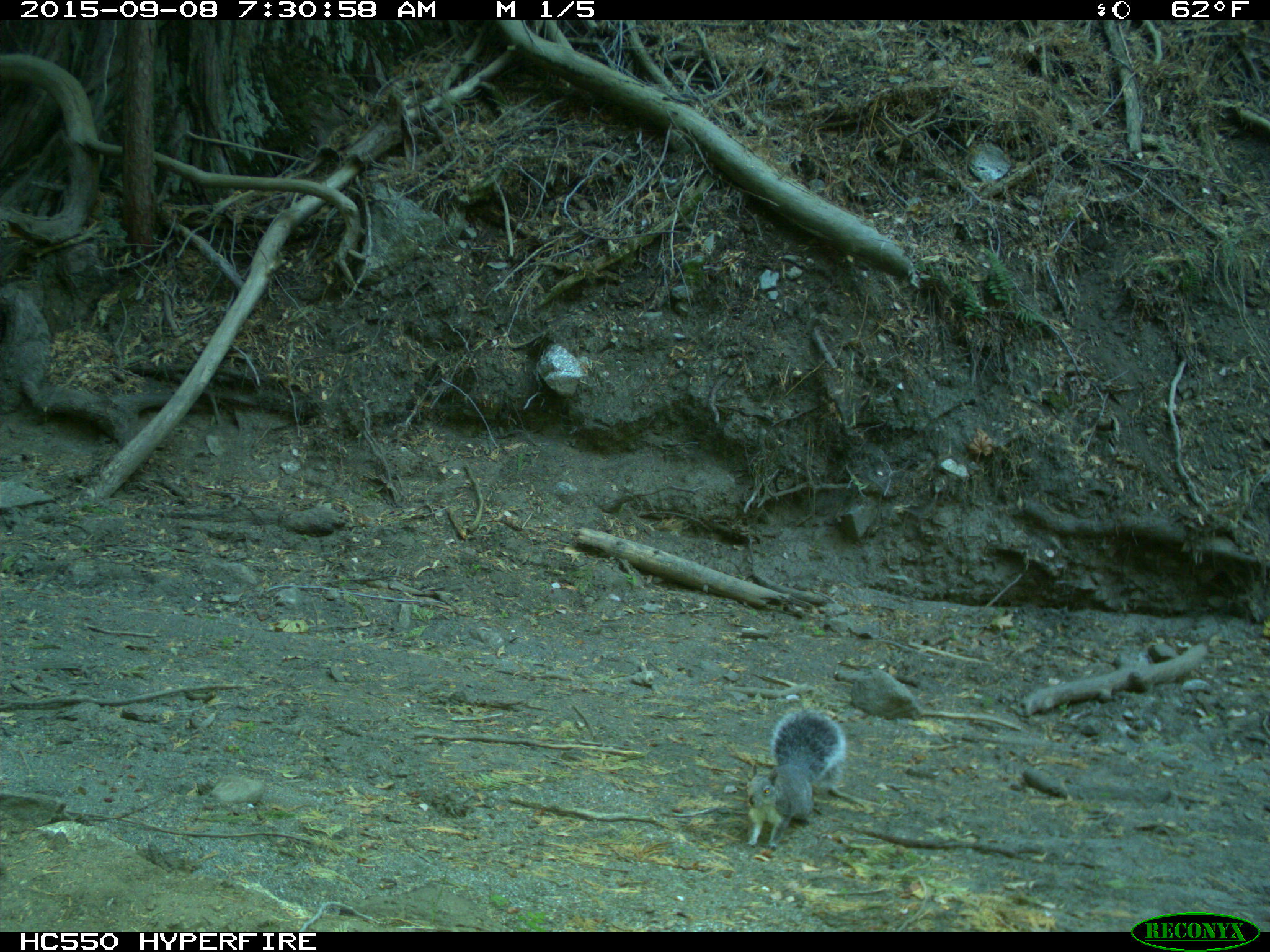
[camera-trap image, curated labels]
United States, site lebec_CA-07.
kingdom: Animalia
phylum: Chordata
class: Mammalia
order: Rodentia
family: Sciuridae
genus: Sciurus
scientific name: Sciurus carolinensis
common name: eastern gray squirrel